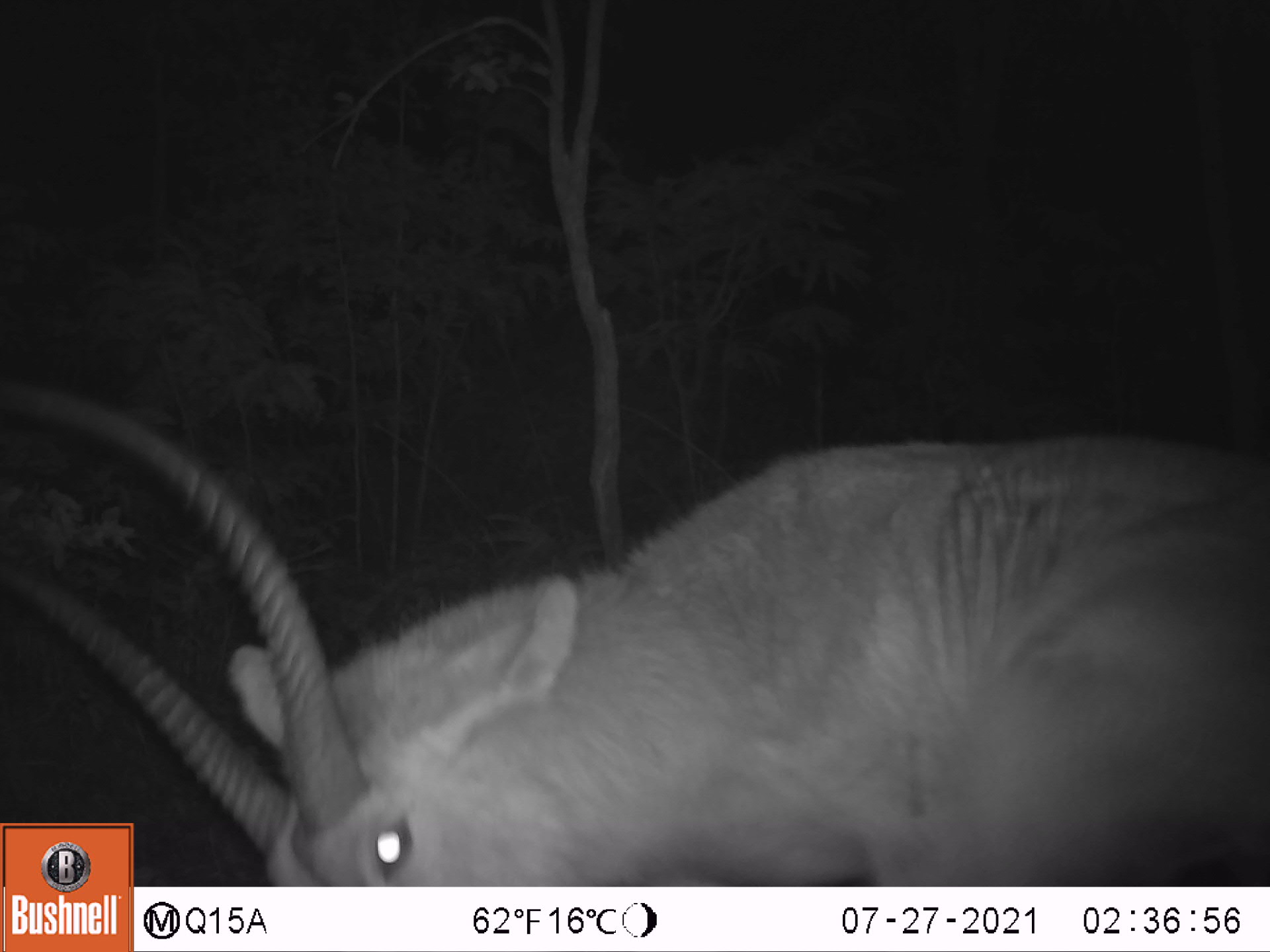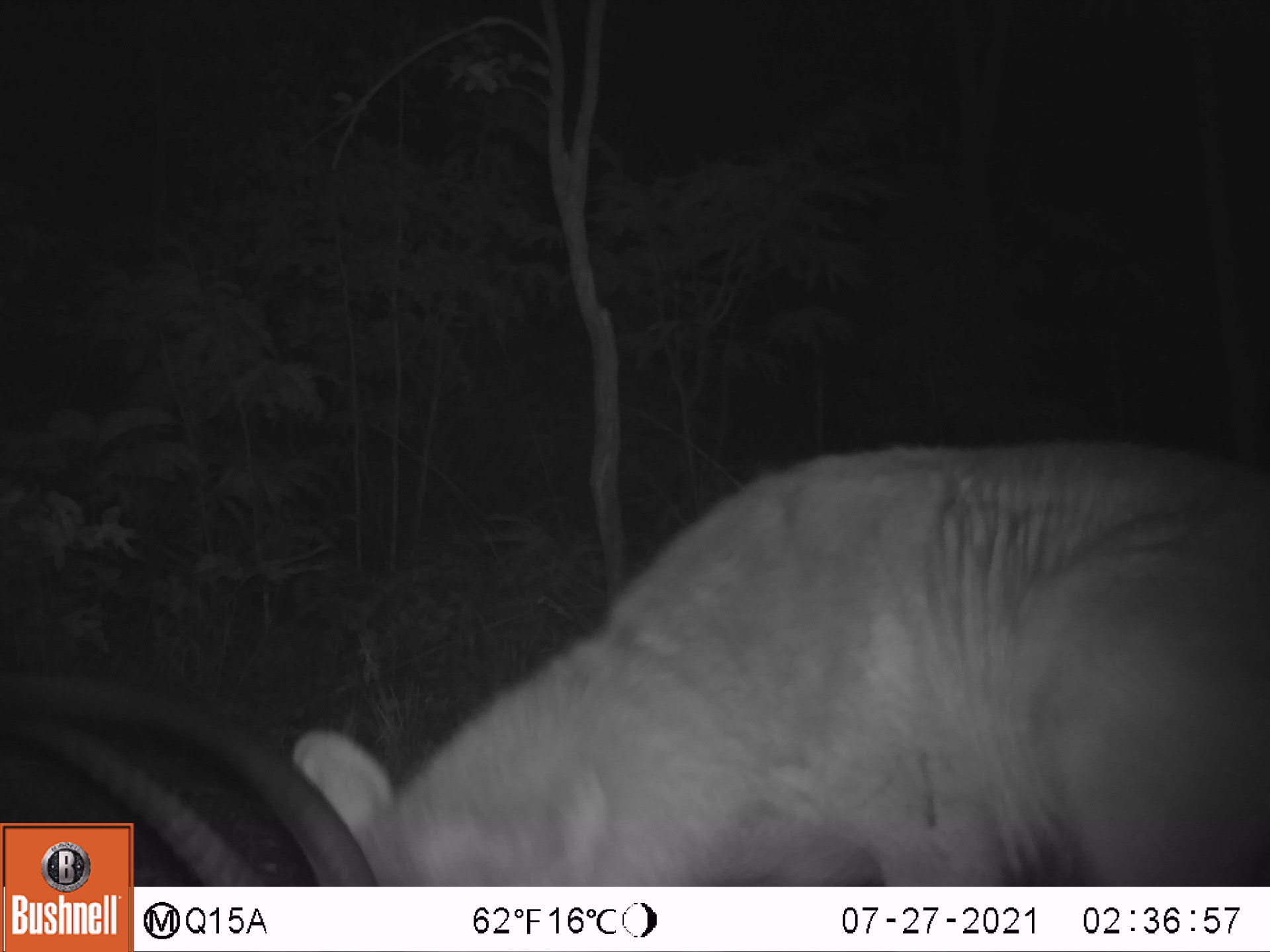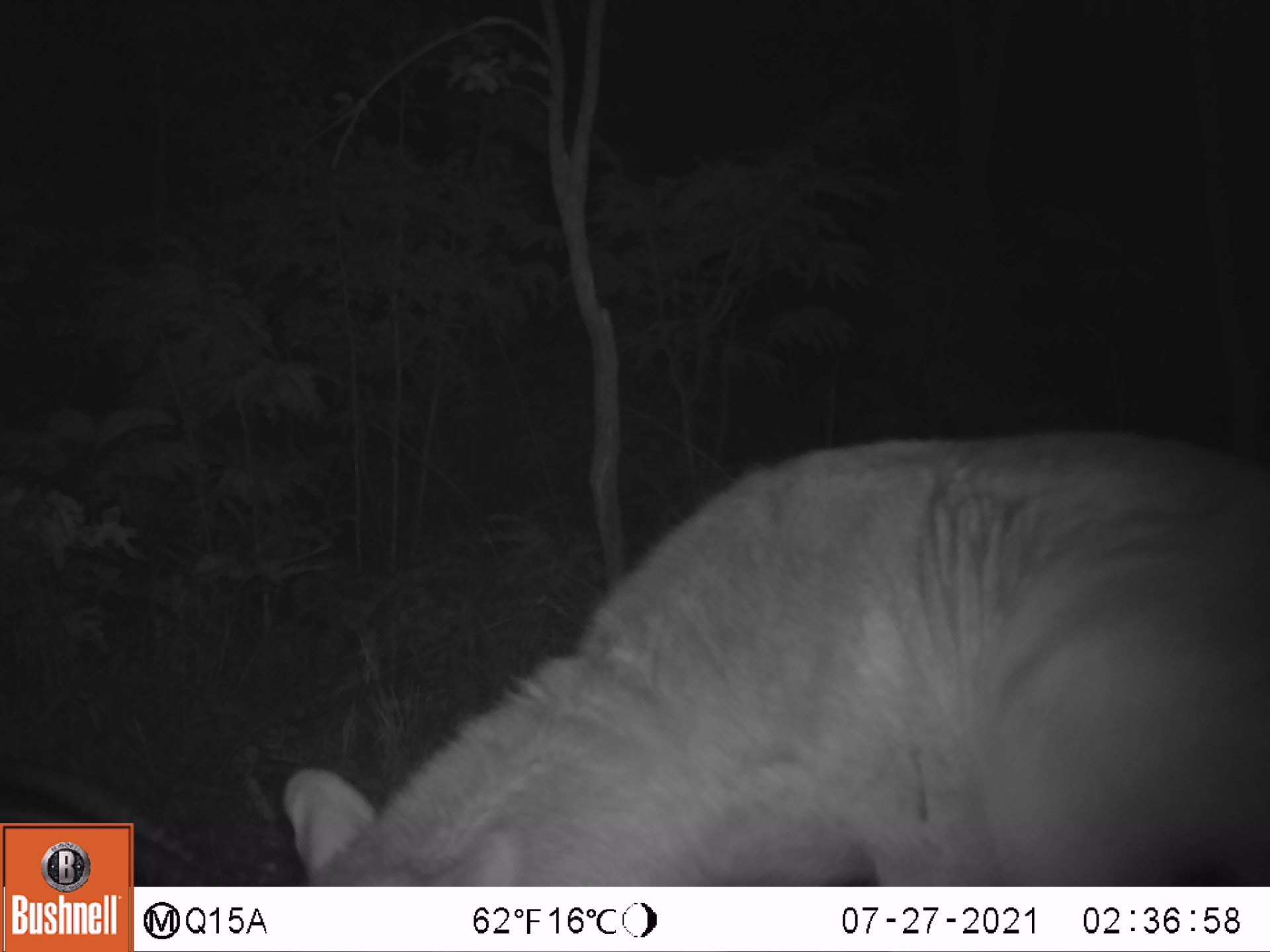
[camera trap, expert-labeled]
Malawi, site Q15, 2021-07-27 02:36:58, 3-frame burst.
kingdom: Animalia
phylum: Chordata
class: Mammalia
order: Artiodactyla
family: Bovidae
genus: Kobus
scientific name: Kobus ellipsiprymnus ellipsiprymnus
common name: common waterbuck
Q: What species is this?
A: Common waterbuck (Kobus ellipsiprymnus ellipsiprymnus).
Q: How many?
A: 1.